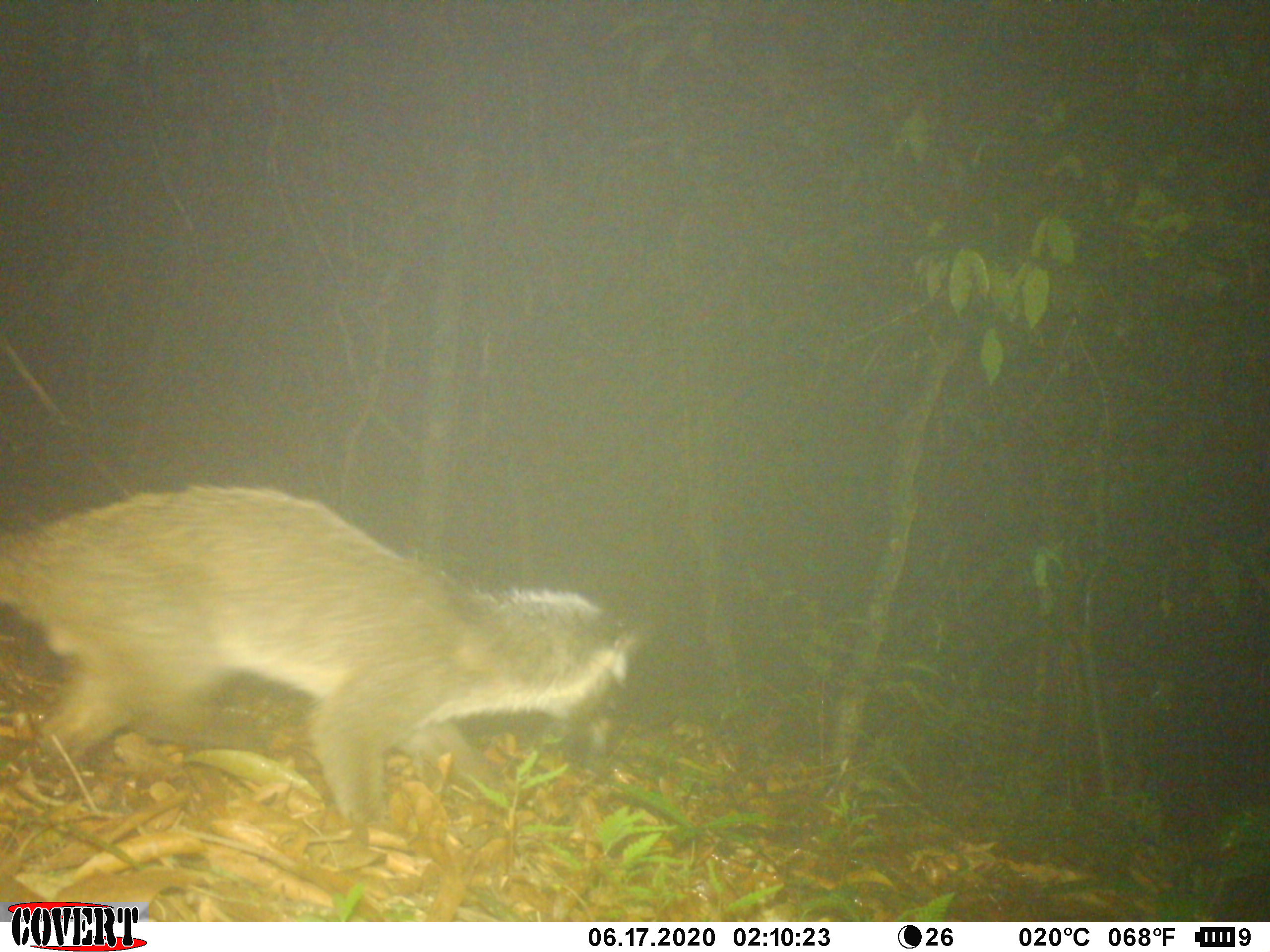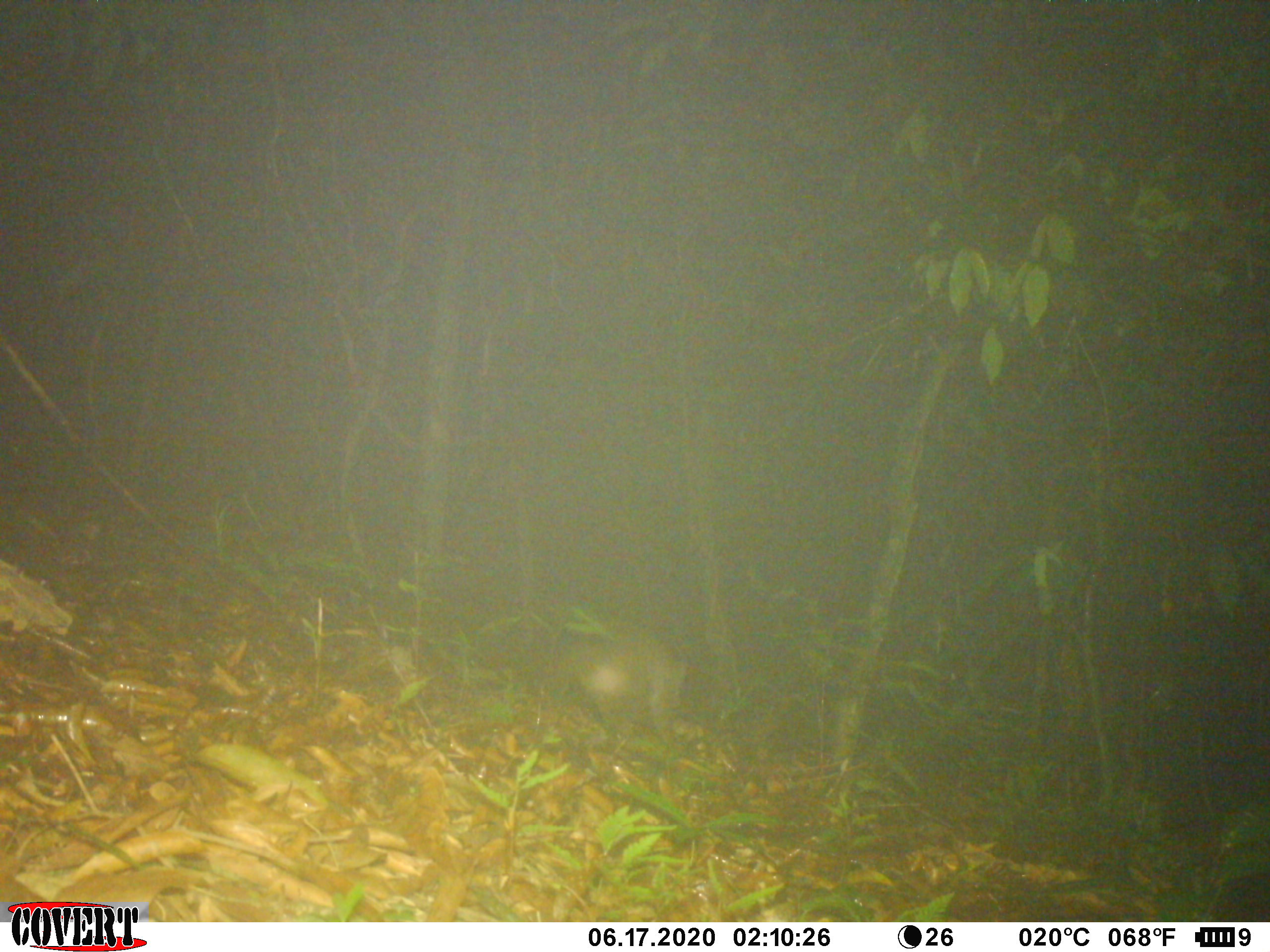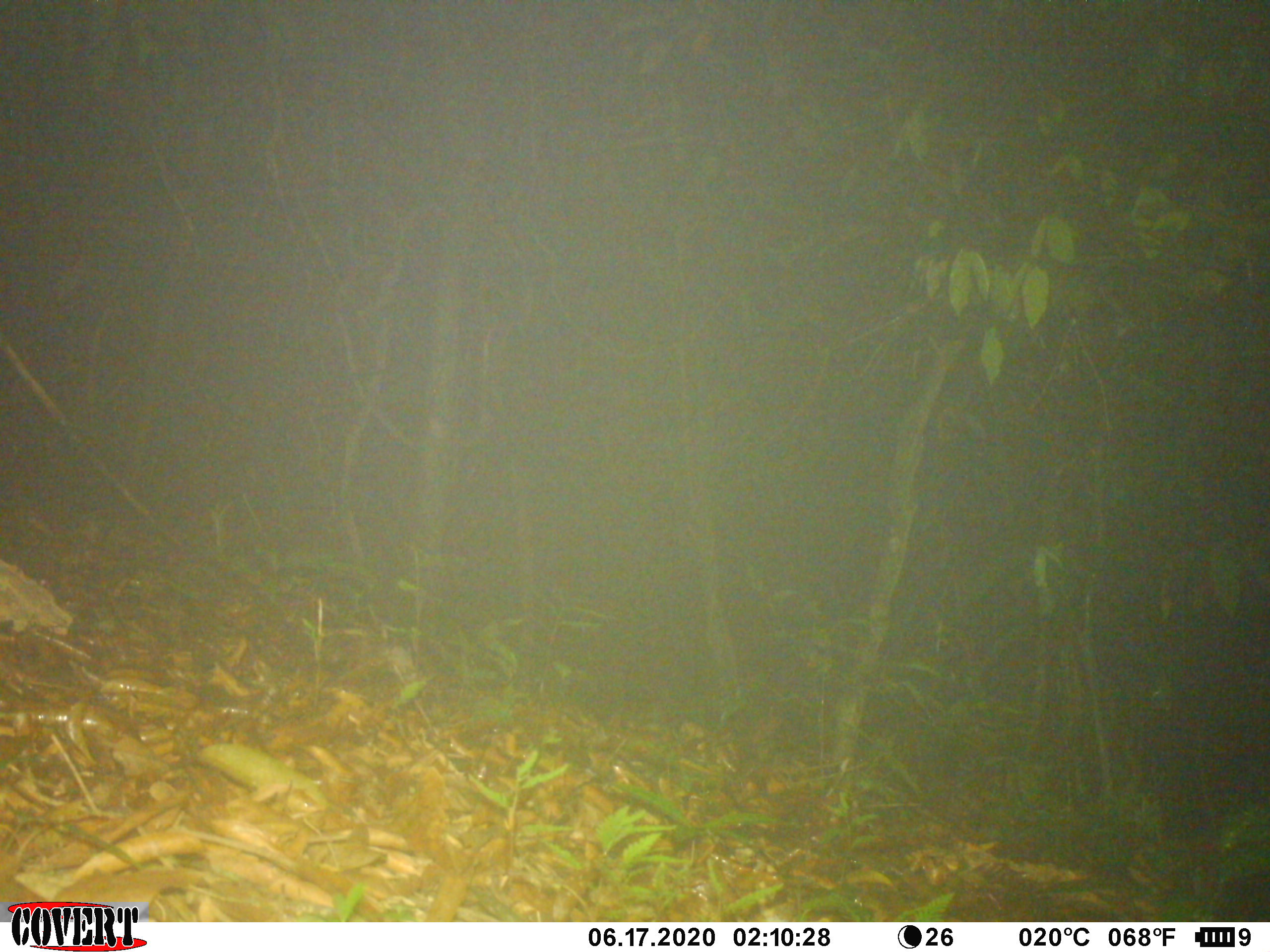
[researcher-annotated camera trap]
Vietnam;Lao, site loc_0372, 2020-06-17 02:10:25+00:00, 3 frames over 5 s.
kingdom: Animalia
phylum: Chordata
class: Mammalia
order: Carnivora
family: Viverridae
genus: Paguma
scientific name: Paguma larvata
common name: masked palm civet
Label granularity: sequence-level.